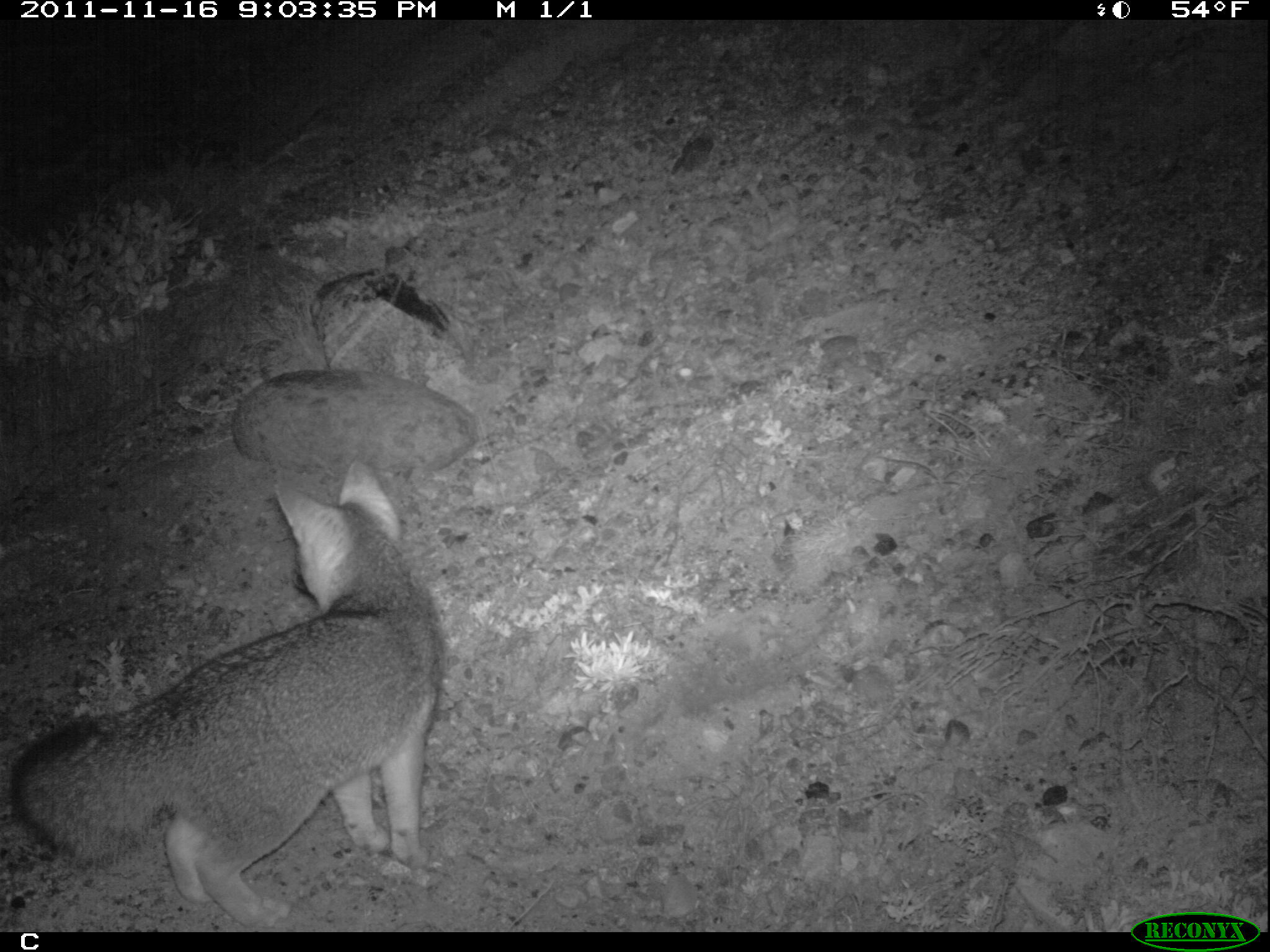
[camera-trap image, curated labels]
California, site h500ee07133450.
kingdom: Animalia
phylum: Chordata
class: Mammalia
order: Carnivora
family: Canidae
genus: Urocyon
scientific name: Urocyon littoralis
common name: island fox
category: fox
Fox (island fox) (Urocyon littoralis).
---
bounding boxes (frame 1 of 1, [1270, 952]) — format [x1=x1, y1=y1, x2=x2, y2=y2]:
fox: [x1=10, y1=461, x2=446, y2=928]